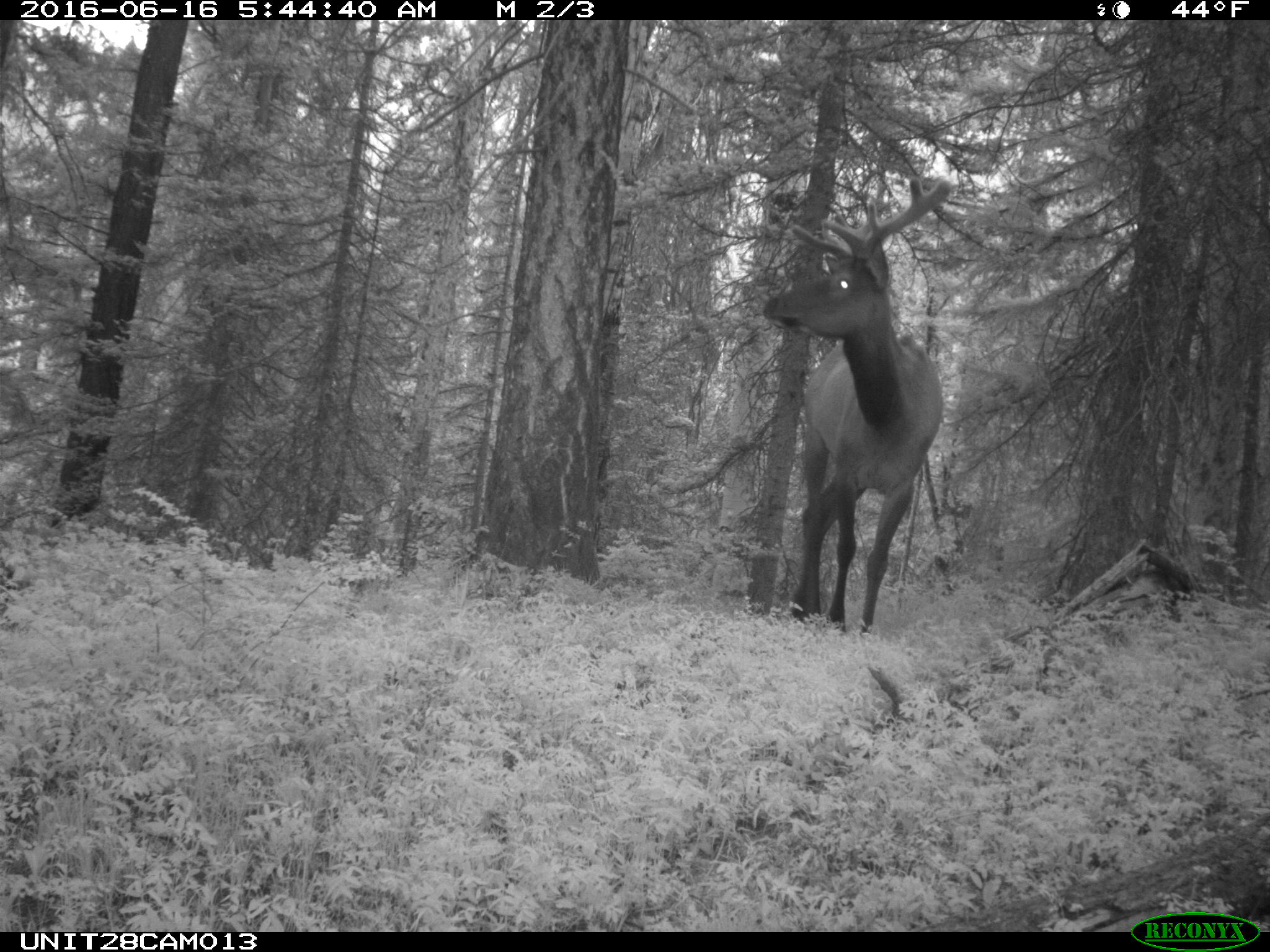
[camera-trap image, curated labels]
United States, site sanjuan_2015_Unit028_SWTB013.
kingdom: Animalia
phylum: Chordata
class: Mammalia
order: Artiodactyla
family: Cervidae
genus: Cervus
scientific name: Cervus elaphus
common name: red deer